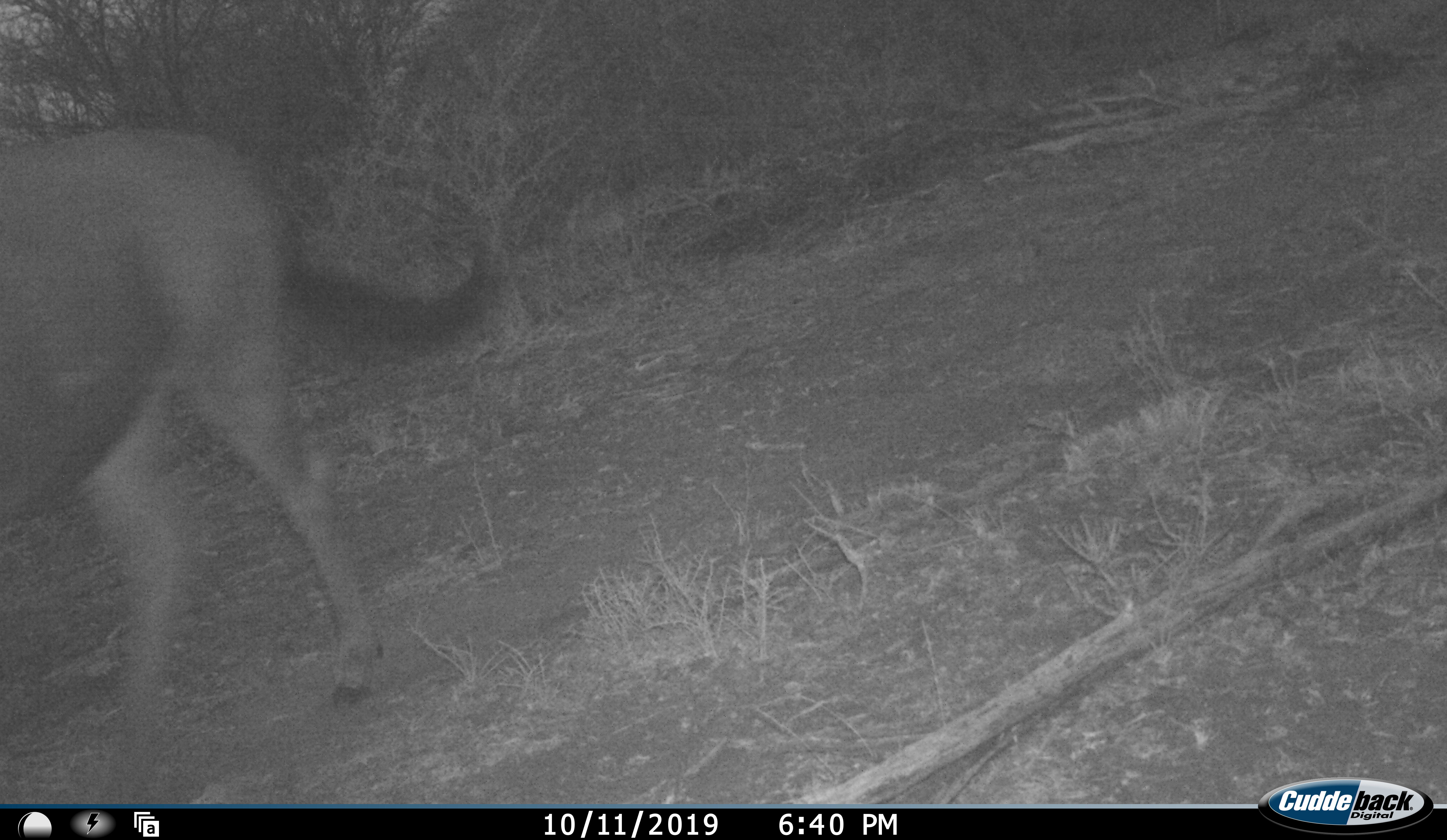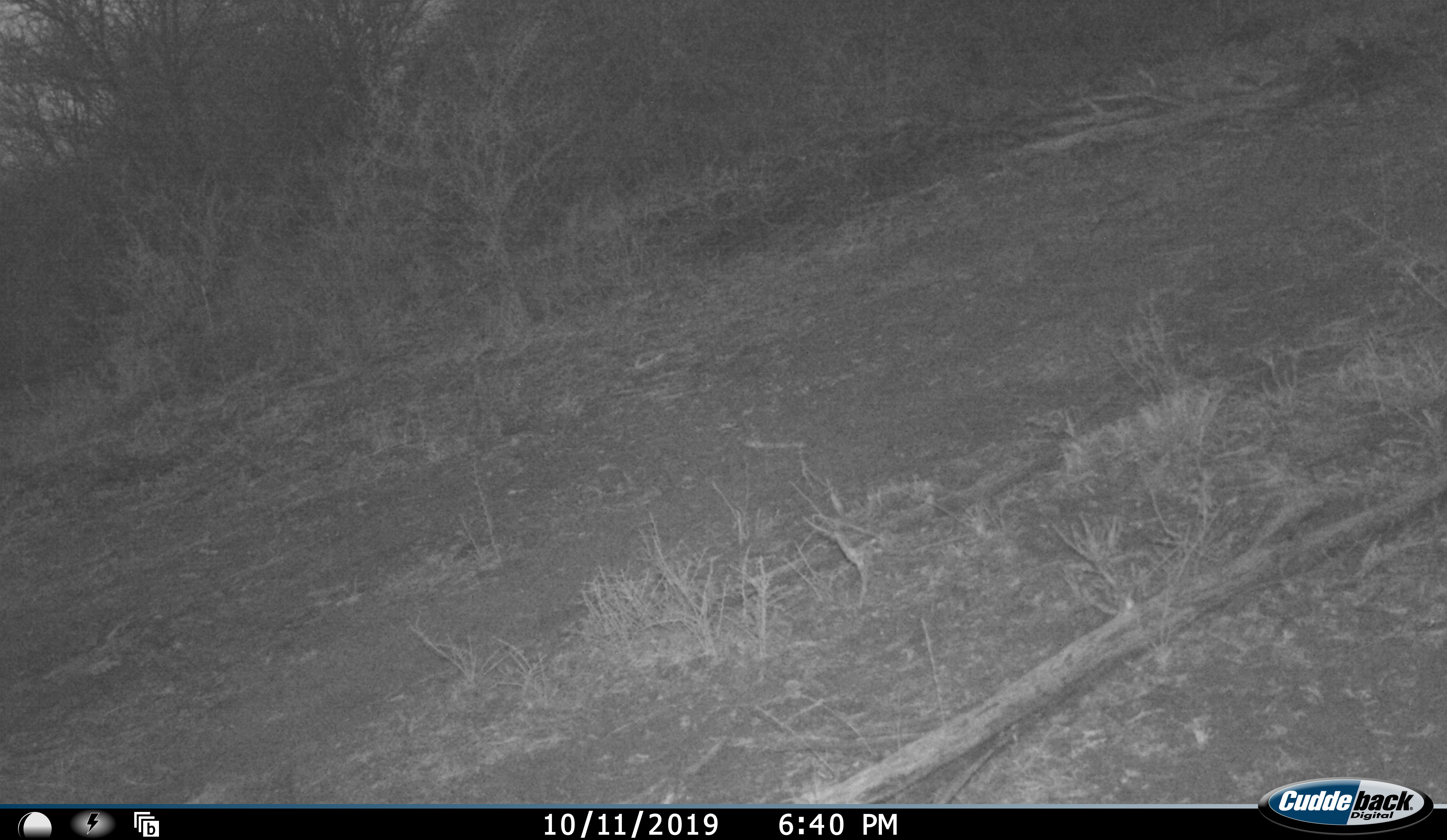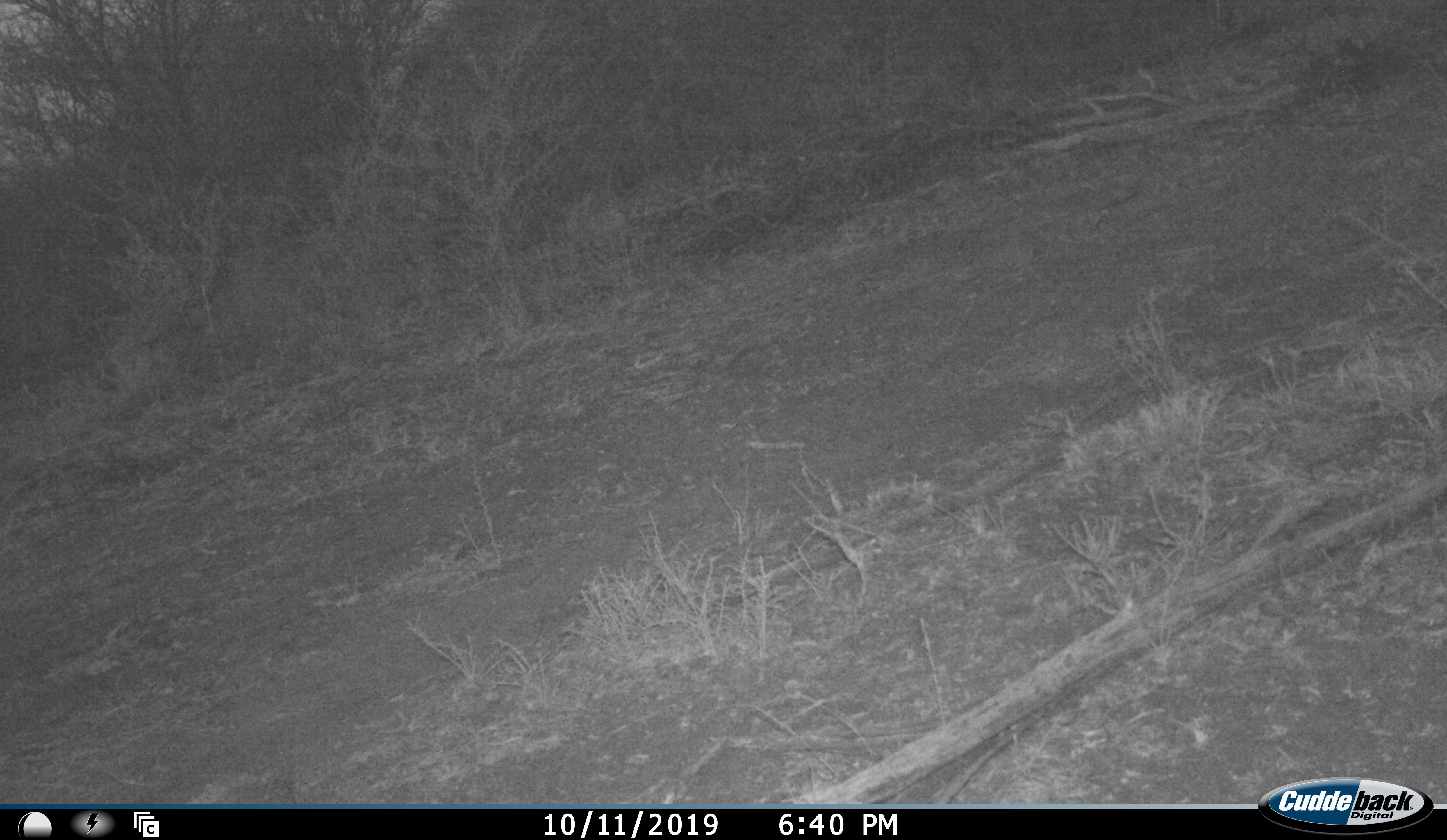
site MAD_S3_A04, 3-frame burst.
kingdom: Animalia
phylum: Chordata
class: Mammalia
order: Artiodactyla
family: Bovidae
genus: Connochaetes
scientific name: Connochaetes taurinus taurinus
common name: blue wildebeest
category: wildebeestblue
Wildebeestblue (blue wildebeest) (Connochaetes taurinus taurinus), count 1. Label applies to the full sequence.